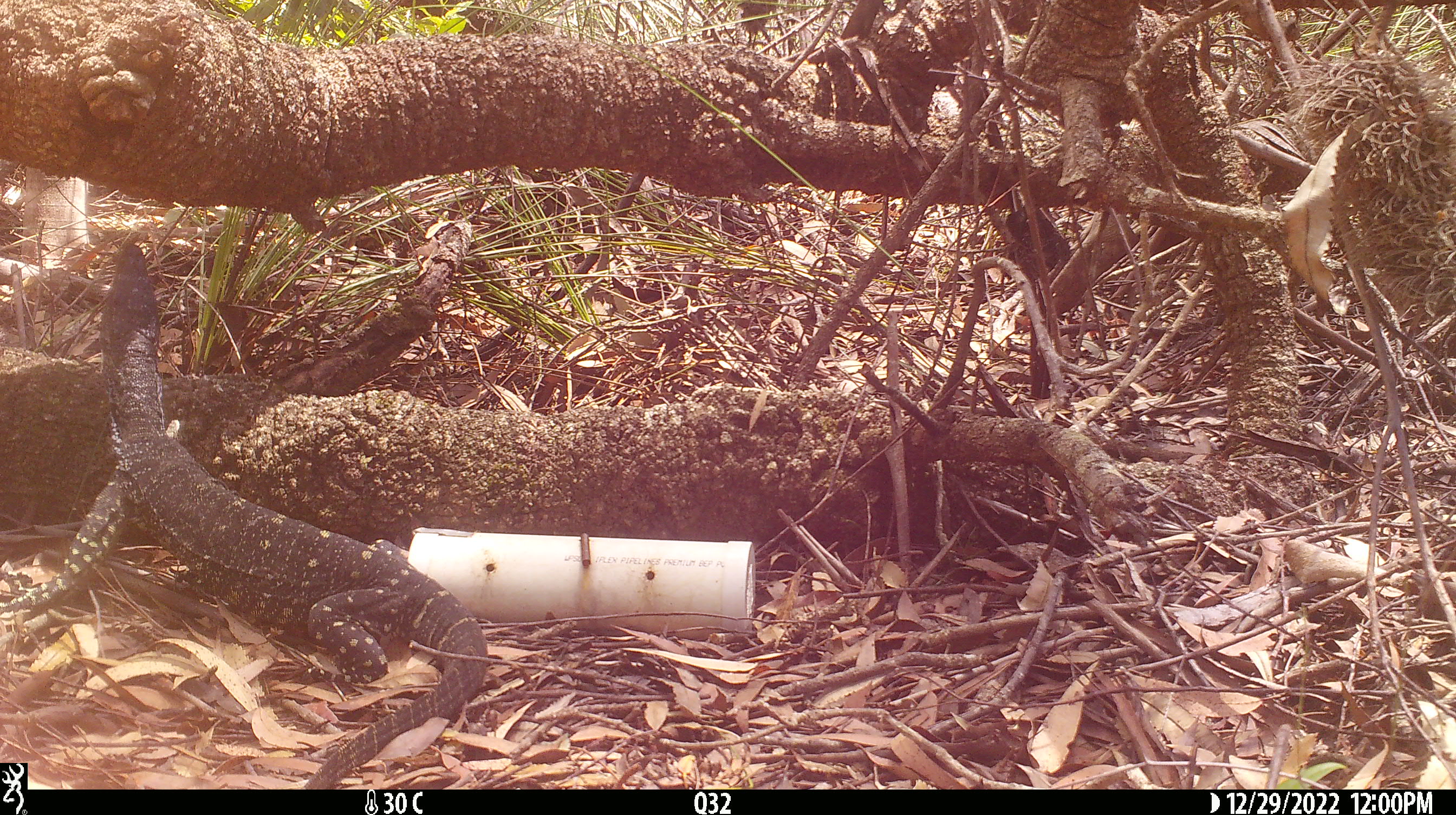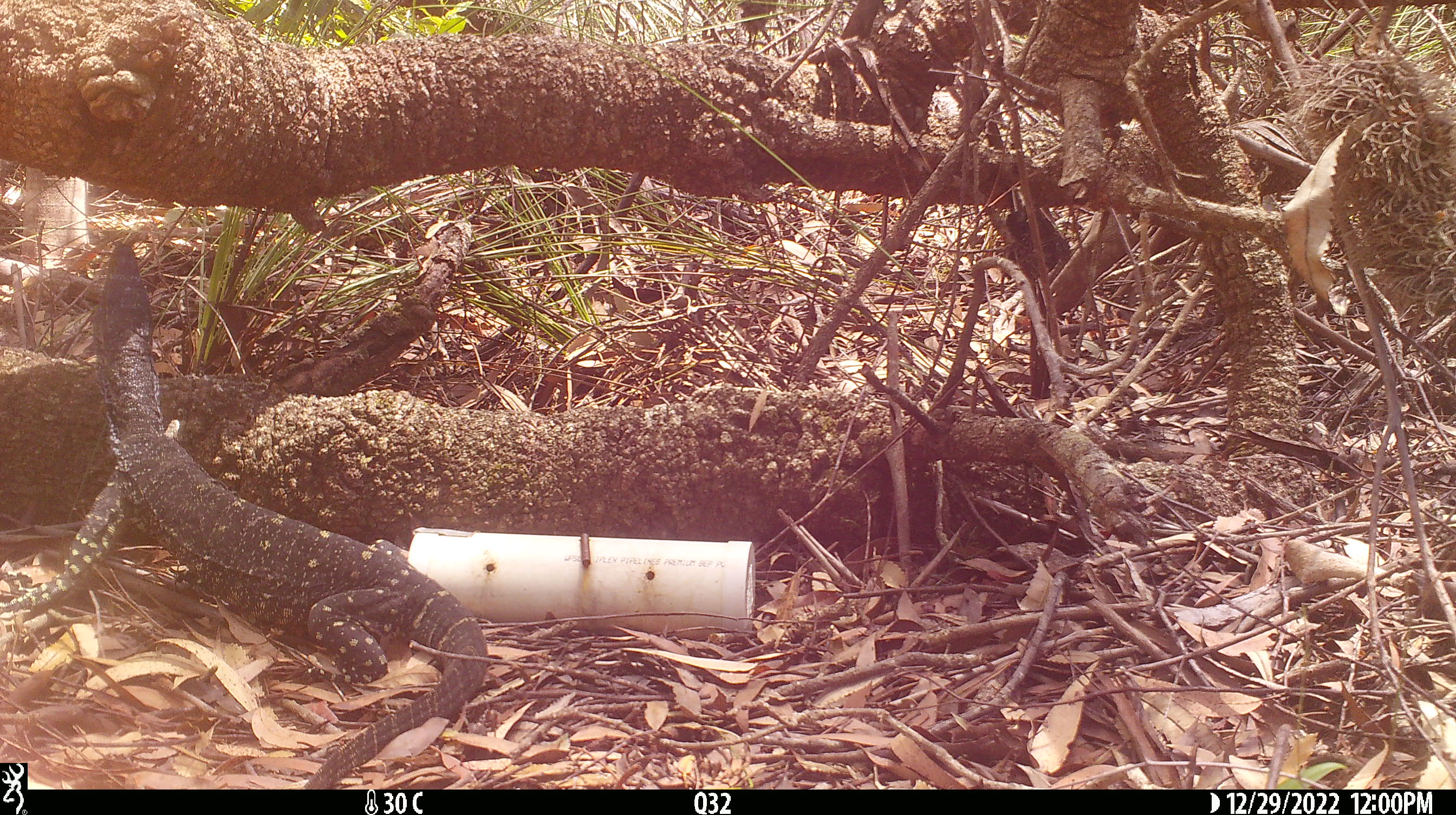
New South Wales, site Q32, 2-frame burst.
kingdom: Animalia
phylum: Chordata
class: Reptilia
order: Squamata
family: Varanidae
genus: Varanus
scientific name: Varanus varius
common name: lace monitor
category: goanna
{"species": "goanna (lace monitor) (Varanus varius)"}